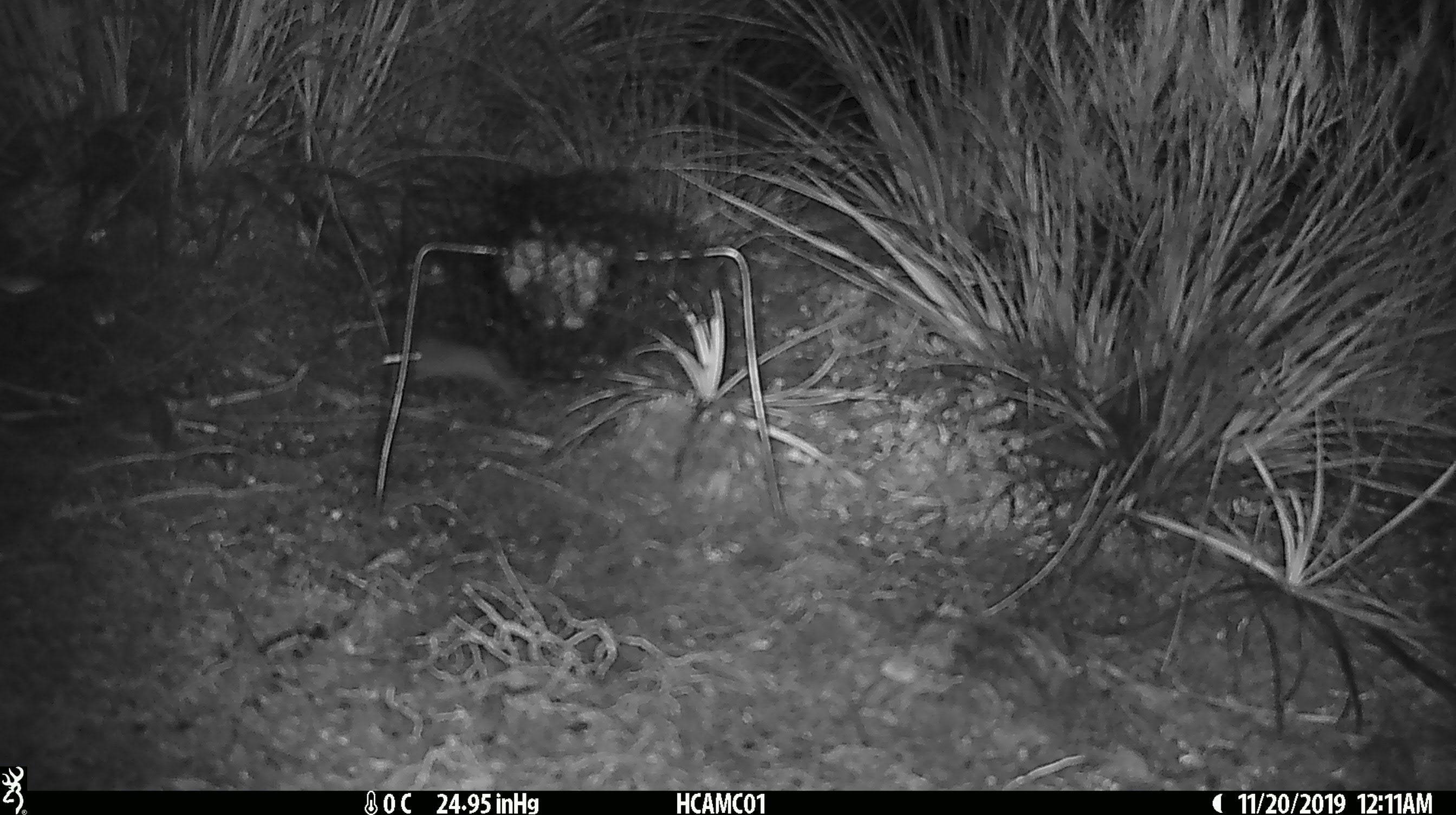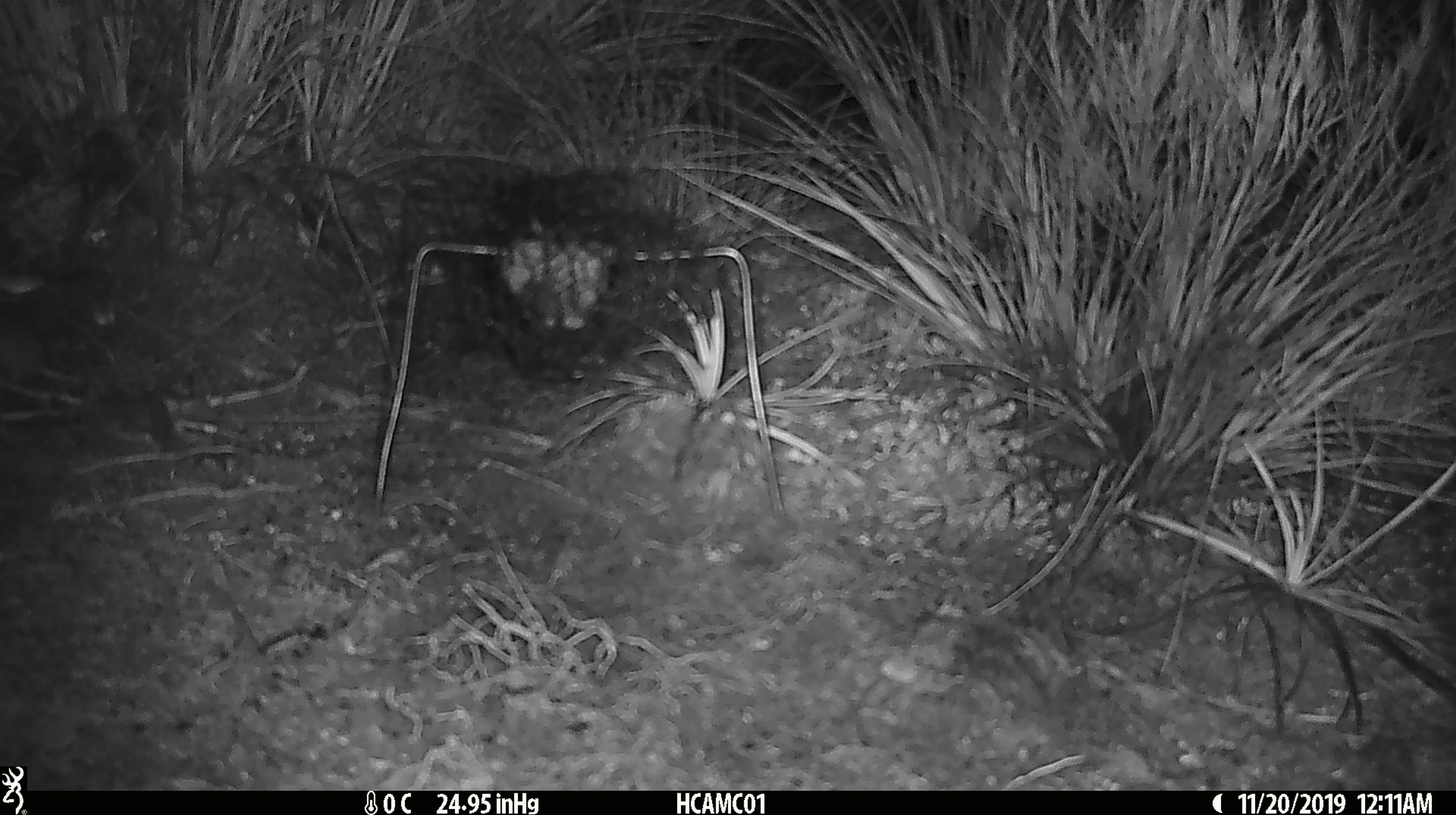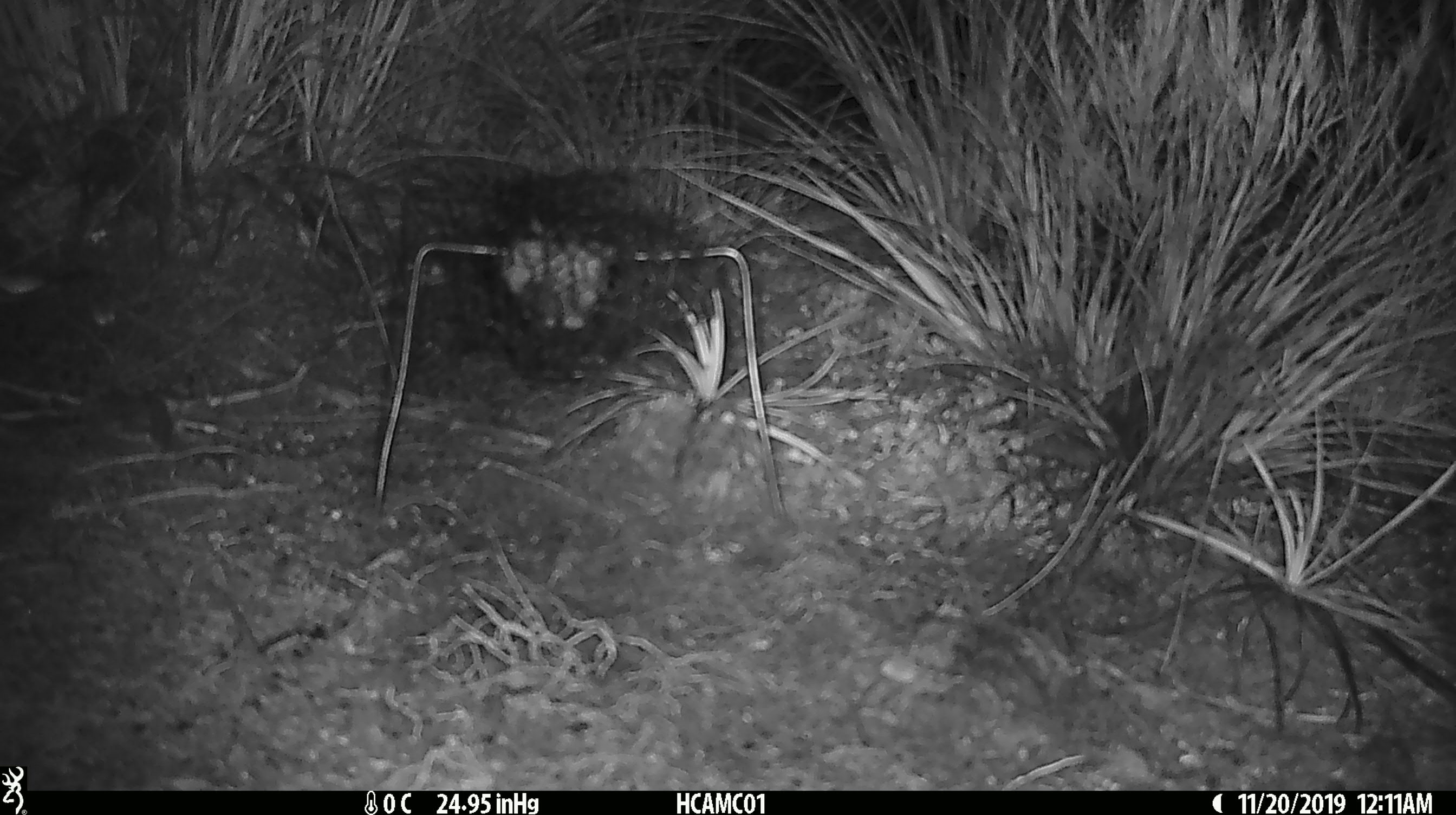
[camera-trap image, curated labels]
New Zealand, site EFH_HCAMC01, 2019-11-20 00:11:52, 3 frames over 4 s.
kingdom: Animalia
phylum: Chordata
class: Mammalia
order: Rodentia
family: Muridae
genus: Mus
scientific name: Mus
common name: mouse